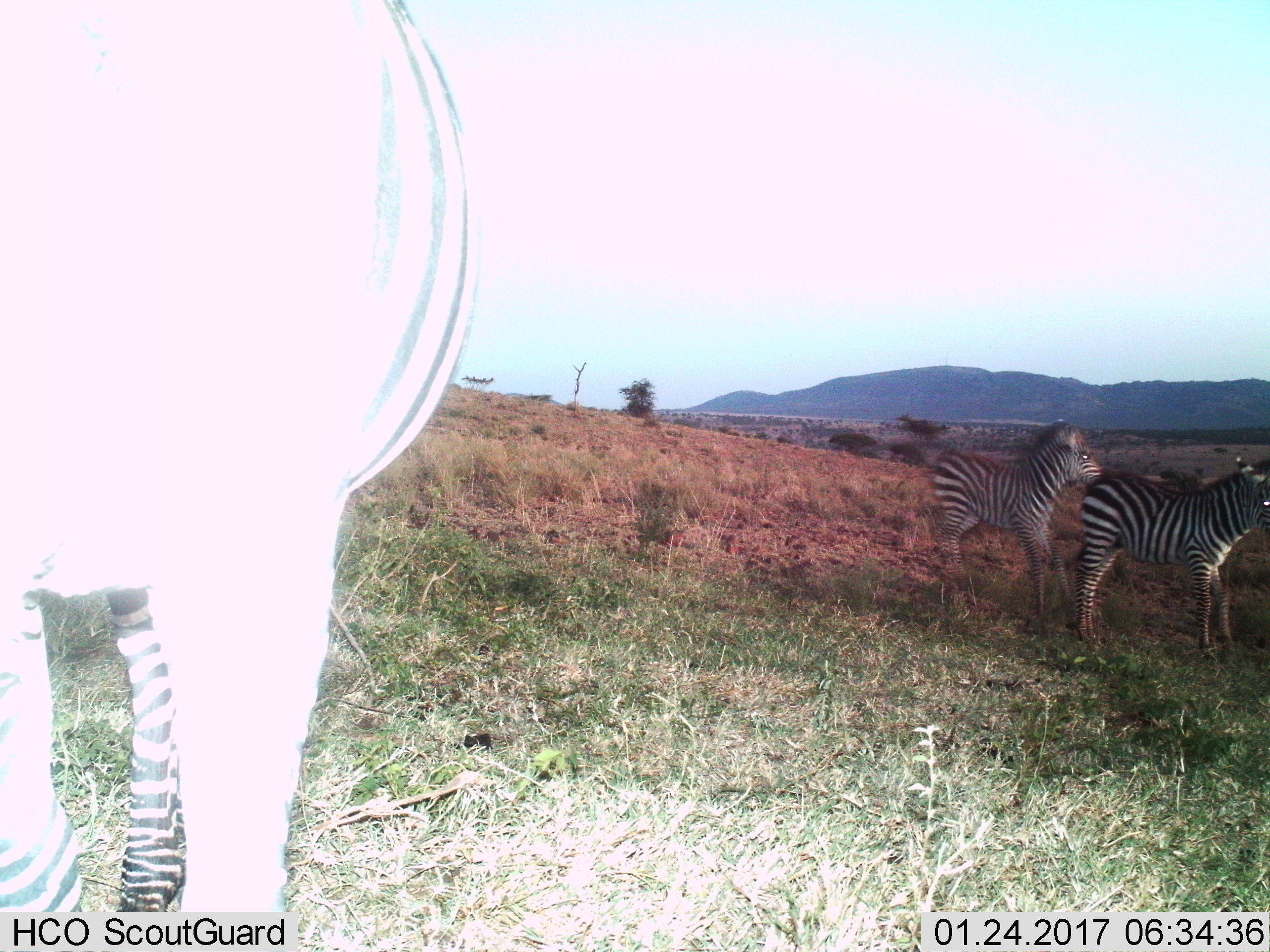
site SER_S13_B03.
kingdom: Animalia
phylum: Chordata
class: Mammalia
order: Perissodactyla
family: Equidae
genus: Equus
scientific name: Equus quagga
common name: plains zebra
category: zebraplains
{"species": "zebraplains (plains zebra) (Equus quagga)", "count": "3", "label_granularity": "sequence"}